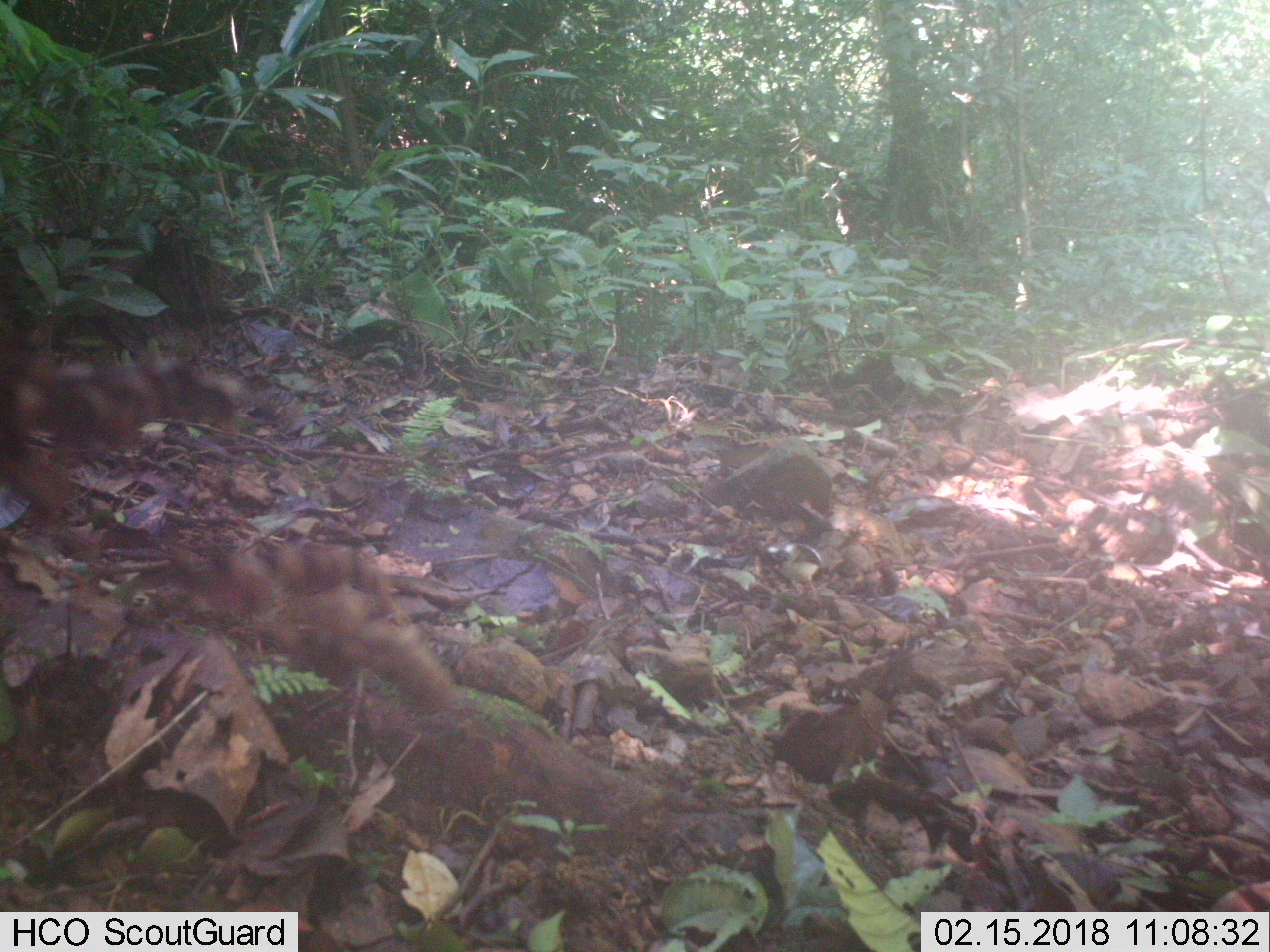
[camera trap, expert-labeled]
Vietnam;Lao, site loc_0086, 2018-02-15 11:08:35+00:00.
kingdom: Animalia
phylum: Chordata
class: Aves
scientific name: Aves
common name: bird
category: unidentified bird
Unidentified bird (bird) (Aves). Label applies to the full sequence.